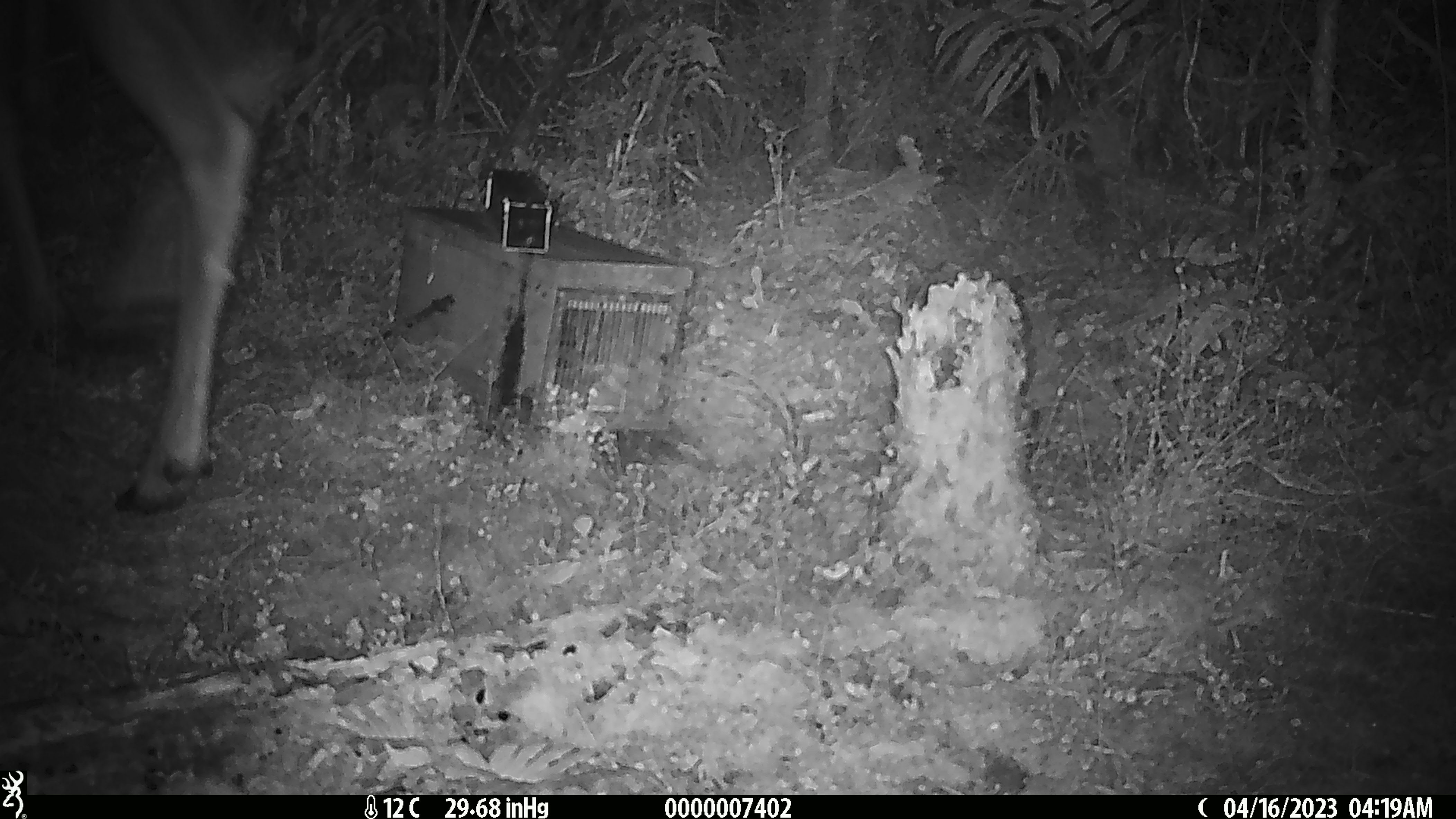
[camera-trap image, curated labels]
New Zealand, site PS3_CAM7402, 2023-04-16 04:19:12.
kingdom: Animalia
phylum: Chordata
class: Mammalia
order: Artiodactyla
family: Cervidae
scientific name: Cervidae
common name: deer